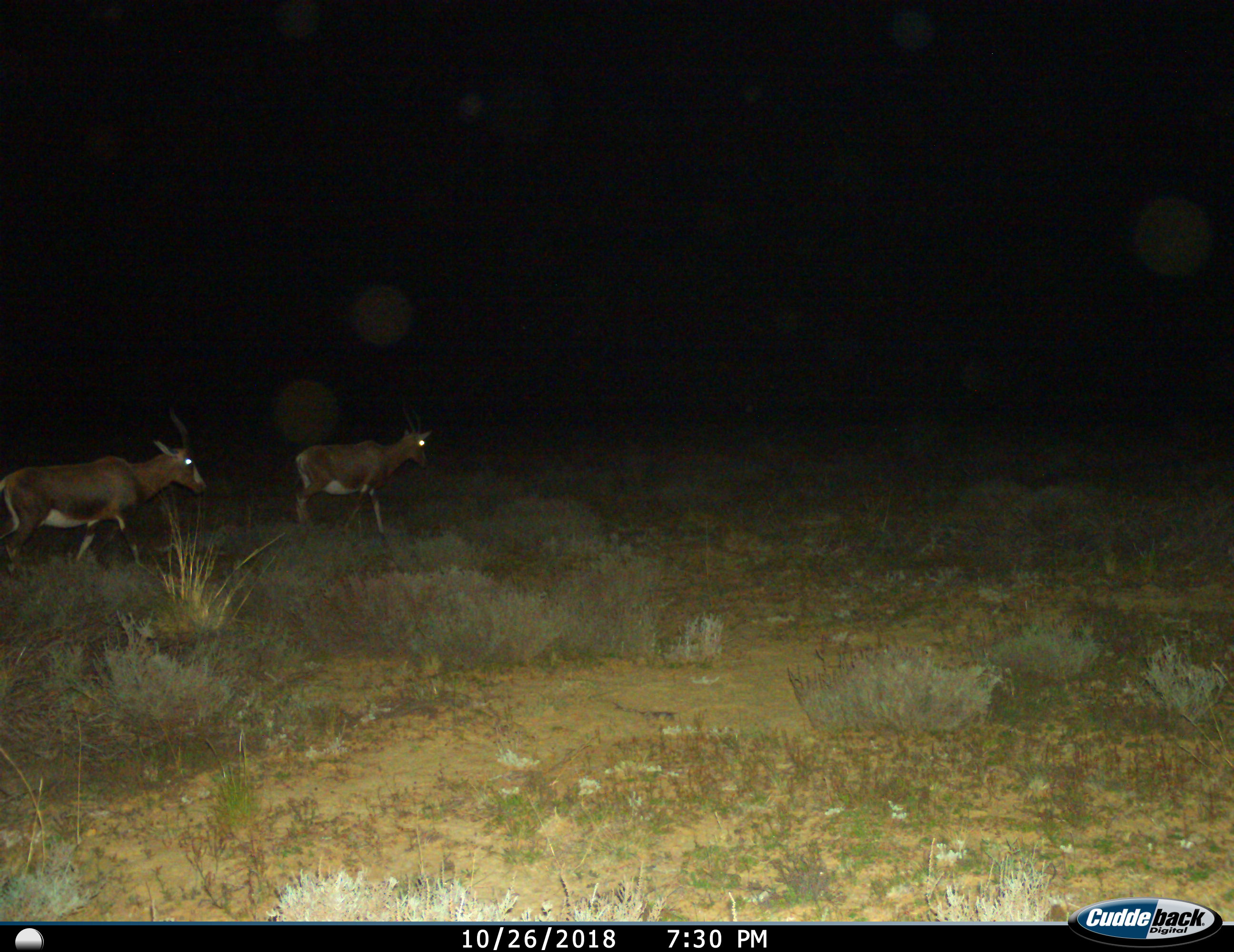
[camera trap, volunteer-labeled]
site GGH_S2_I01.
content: unidentified animal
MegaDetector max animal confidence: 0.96